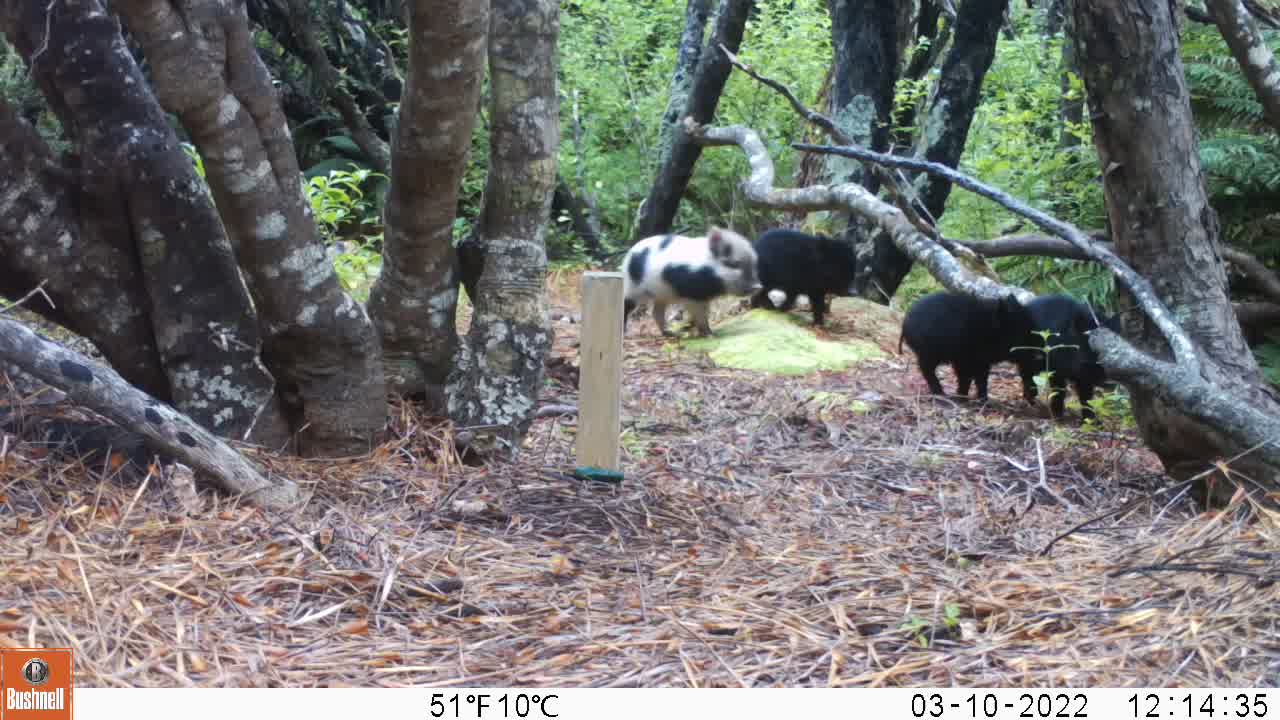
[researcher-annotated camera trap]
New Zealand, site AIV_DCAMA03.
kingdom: Animalia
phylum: Chordata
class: Mammalia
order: Artiodactyla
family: Suidae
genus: Sus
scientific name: Sus scrofa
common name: pig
Pig (Sus scrofa).